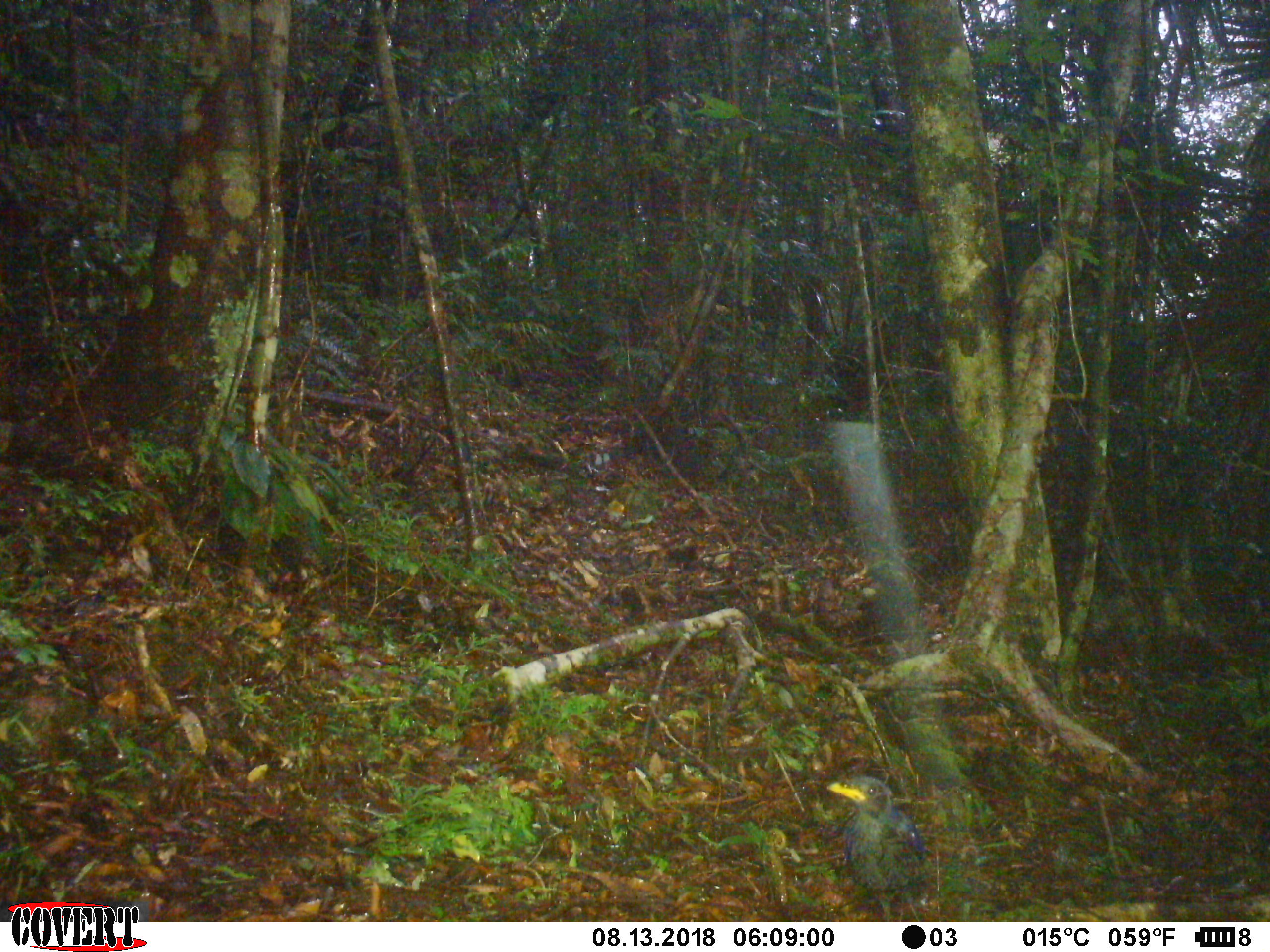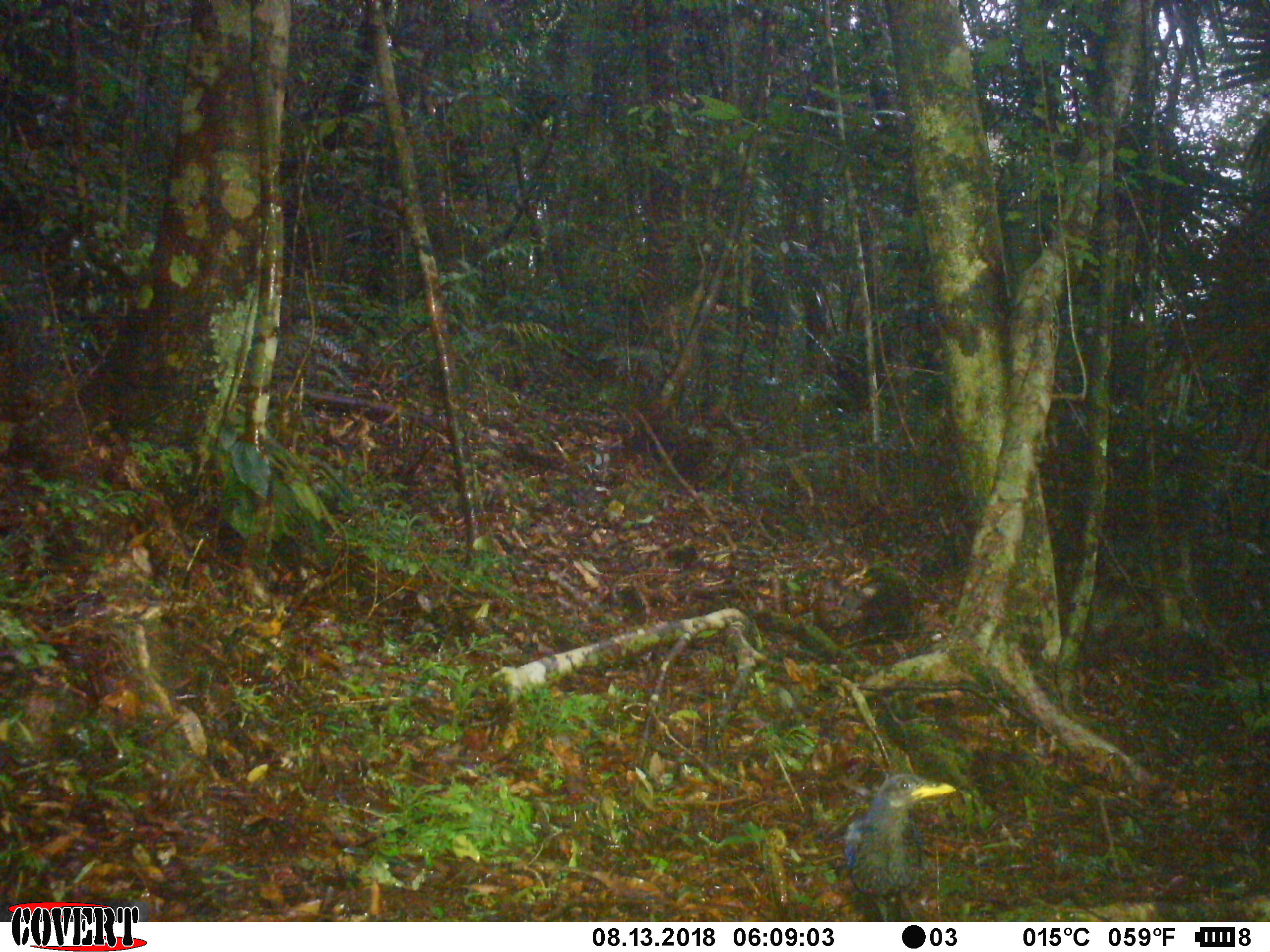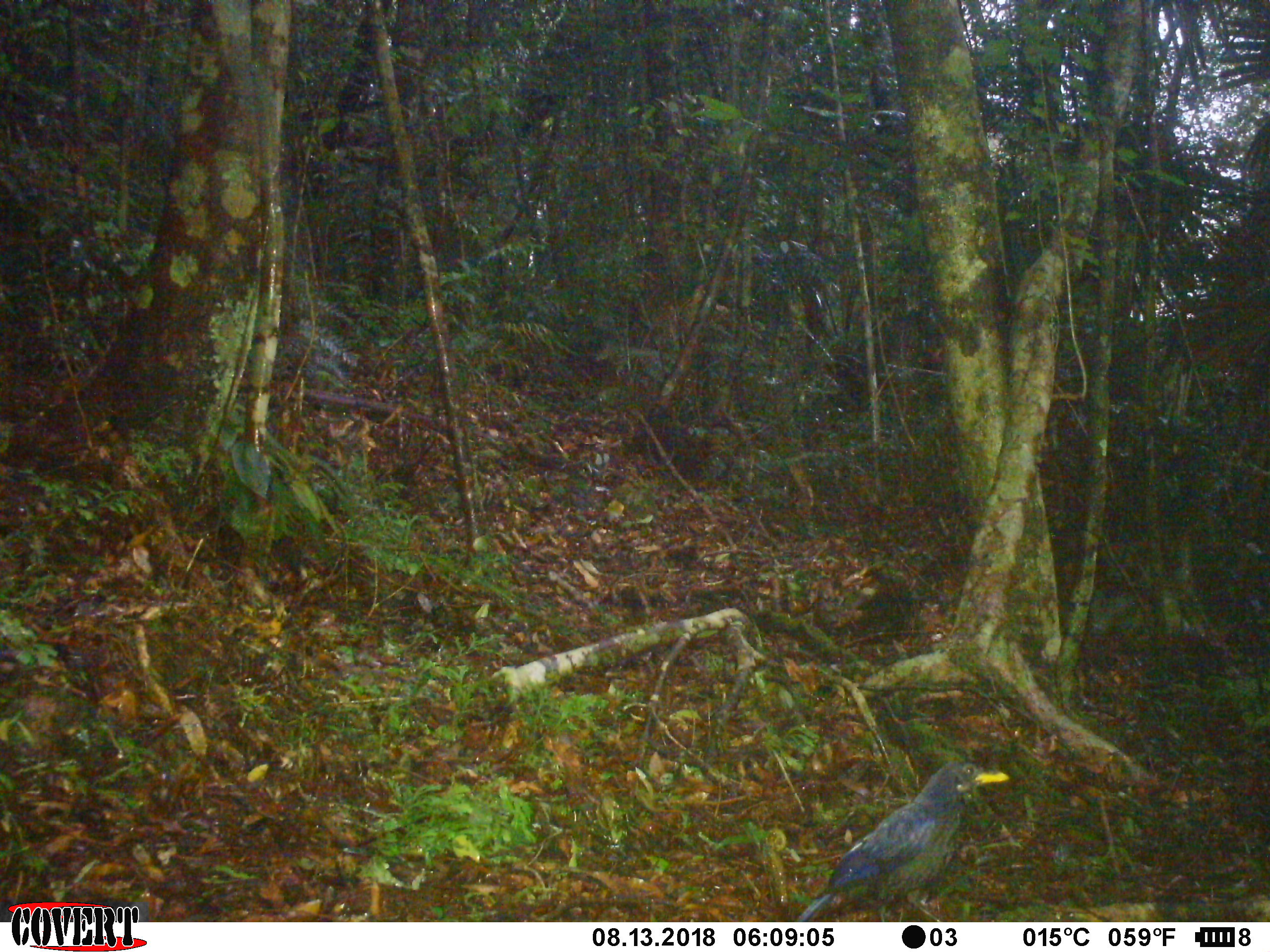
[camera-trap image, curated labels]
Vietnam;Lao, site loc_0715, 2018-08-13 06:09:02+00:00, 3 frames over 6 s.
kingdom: Animalia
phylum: Chordata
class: Aves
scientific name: Aves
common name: bird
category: unidentified bird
Unidentified bird (bird) (Aves). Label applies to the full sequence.